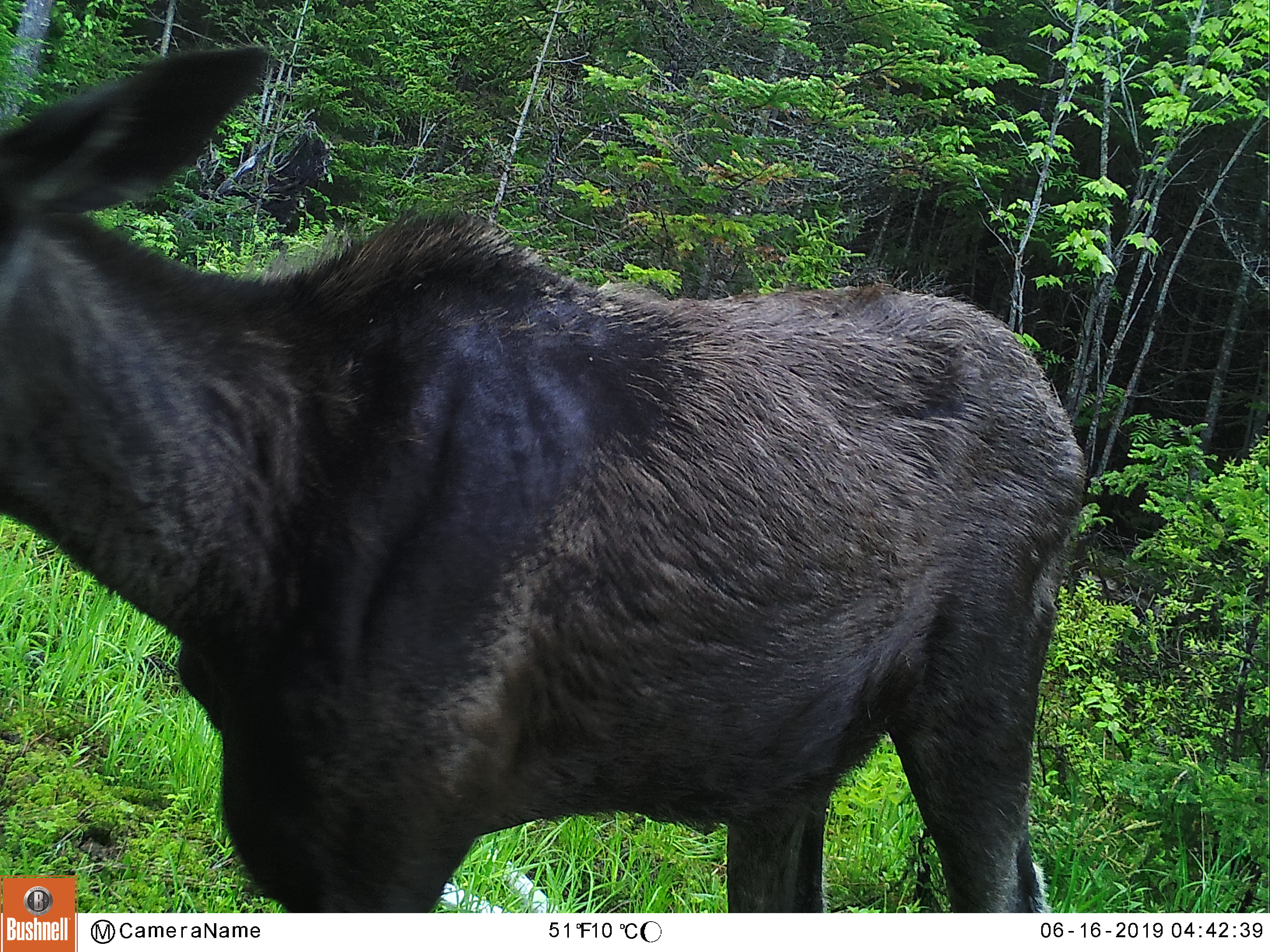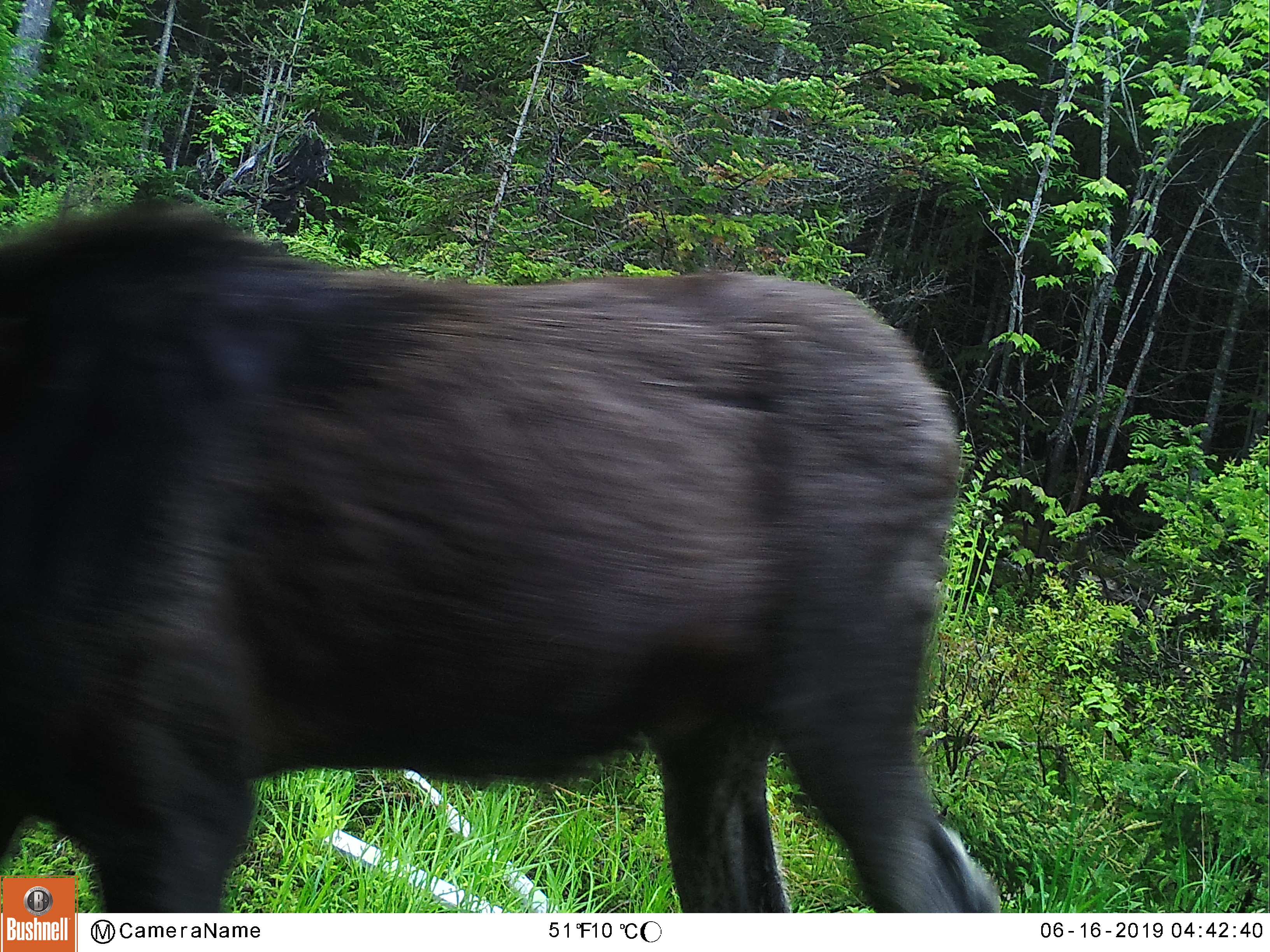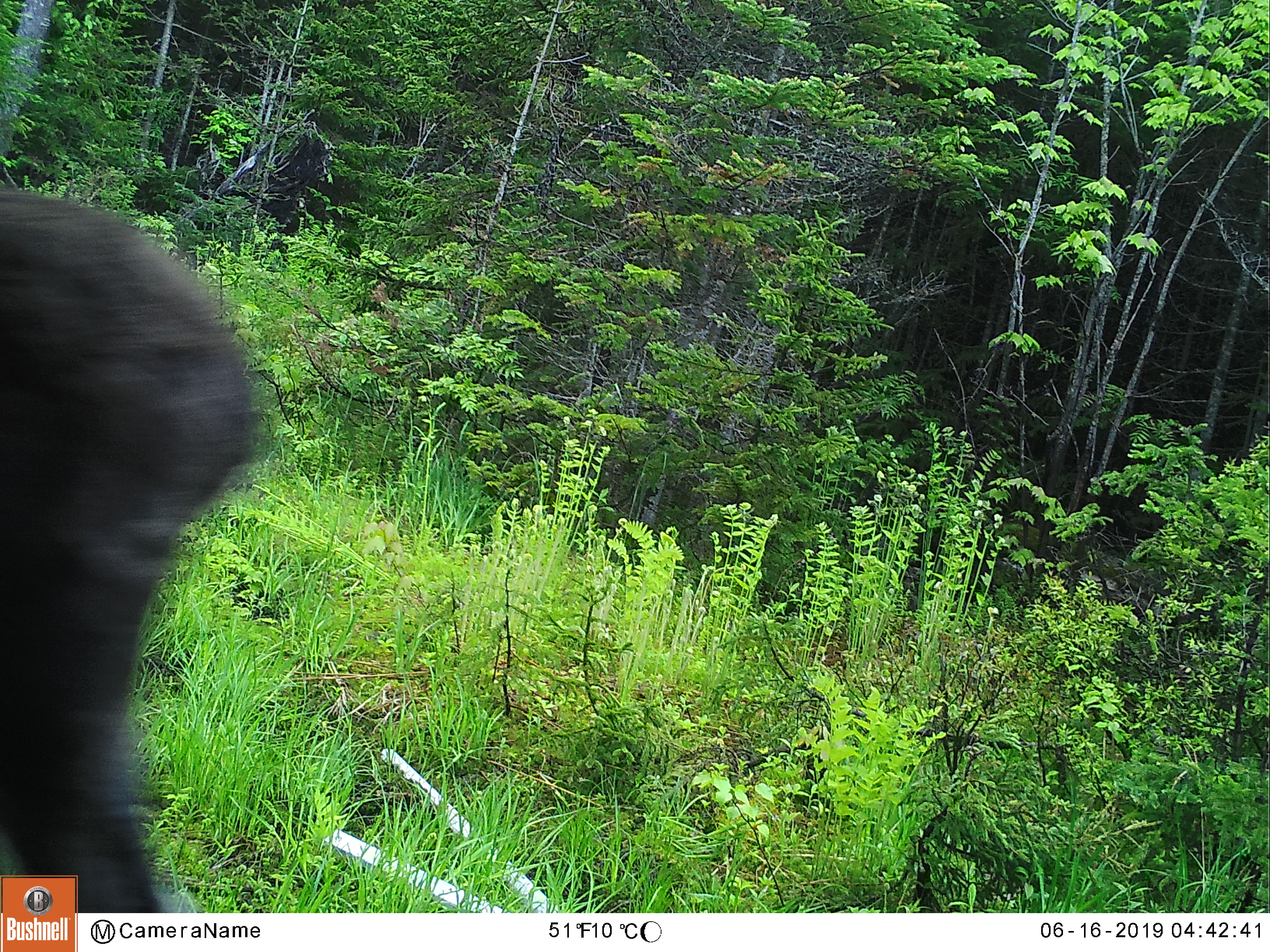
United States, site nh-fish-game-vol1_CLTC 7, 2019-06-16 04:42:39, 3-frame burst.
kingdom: Animalia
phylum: Chordata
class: Mammalia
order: Artiodactyla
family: Cervidae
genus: Alces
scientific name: Alces alces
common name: moose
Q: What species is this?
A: Moose (Alces alces).